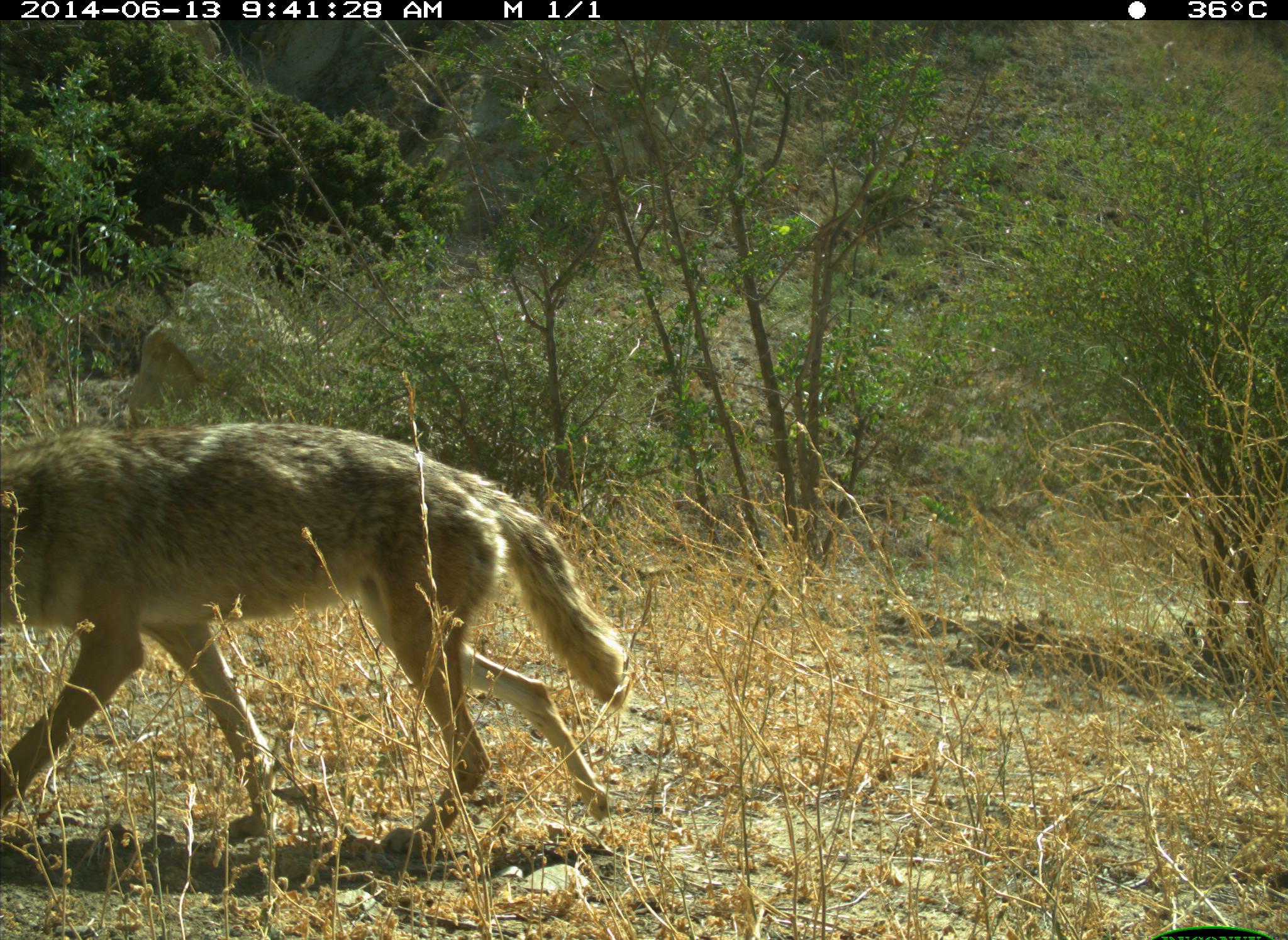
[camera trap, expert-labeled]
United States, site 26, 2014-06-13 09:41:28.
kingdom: Animalia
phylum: Chordata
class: Mammalia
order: Carnivora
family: Canidae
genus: Canis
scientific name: Canis latrans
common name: coyote